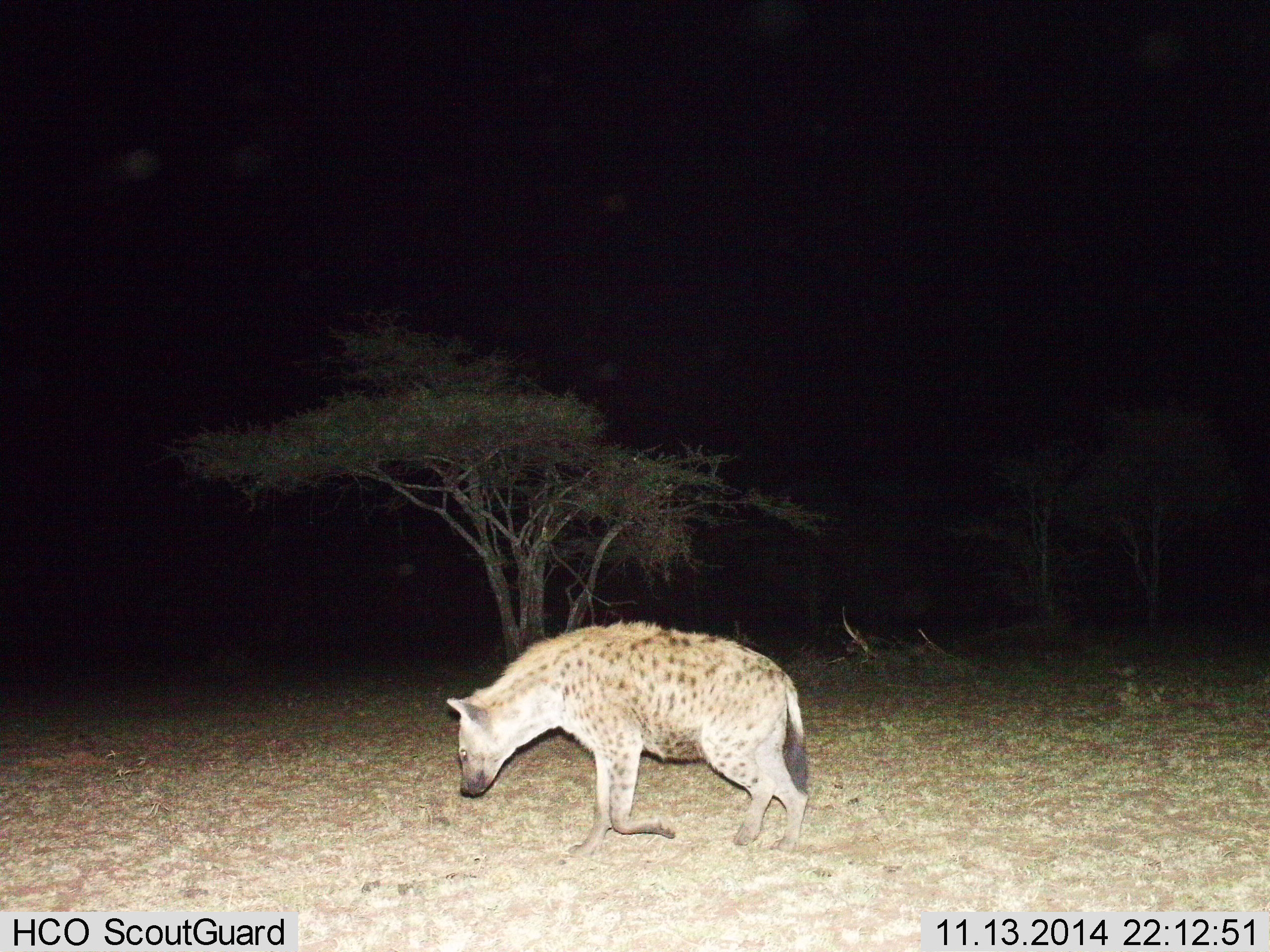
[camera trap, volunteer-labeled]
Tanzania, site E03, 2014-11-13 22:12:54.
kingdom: Animalia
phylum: Chordata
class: Mammalia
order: Carnivora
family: Hyaenidae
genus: Crocuta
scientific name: Crocuta crocuta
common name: spotted hyena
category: hyenaspotted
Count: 1.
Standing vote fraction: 0%.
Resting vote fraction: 0%.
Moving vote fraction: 100%.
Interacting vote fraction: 0%.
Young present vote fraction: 0%.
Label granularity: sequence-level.